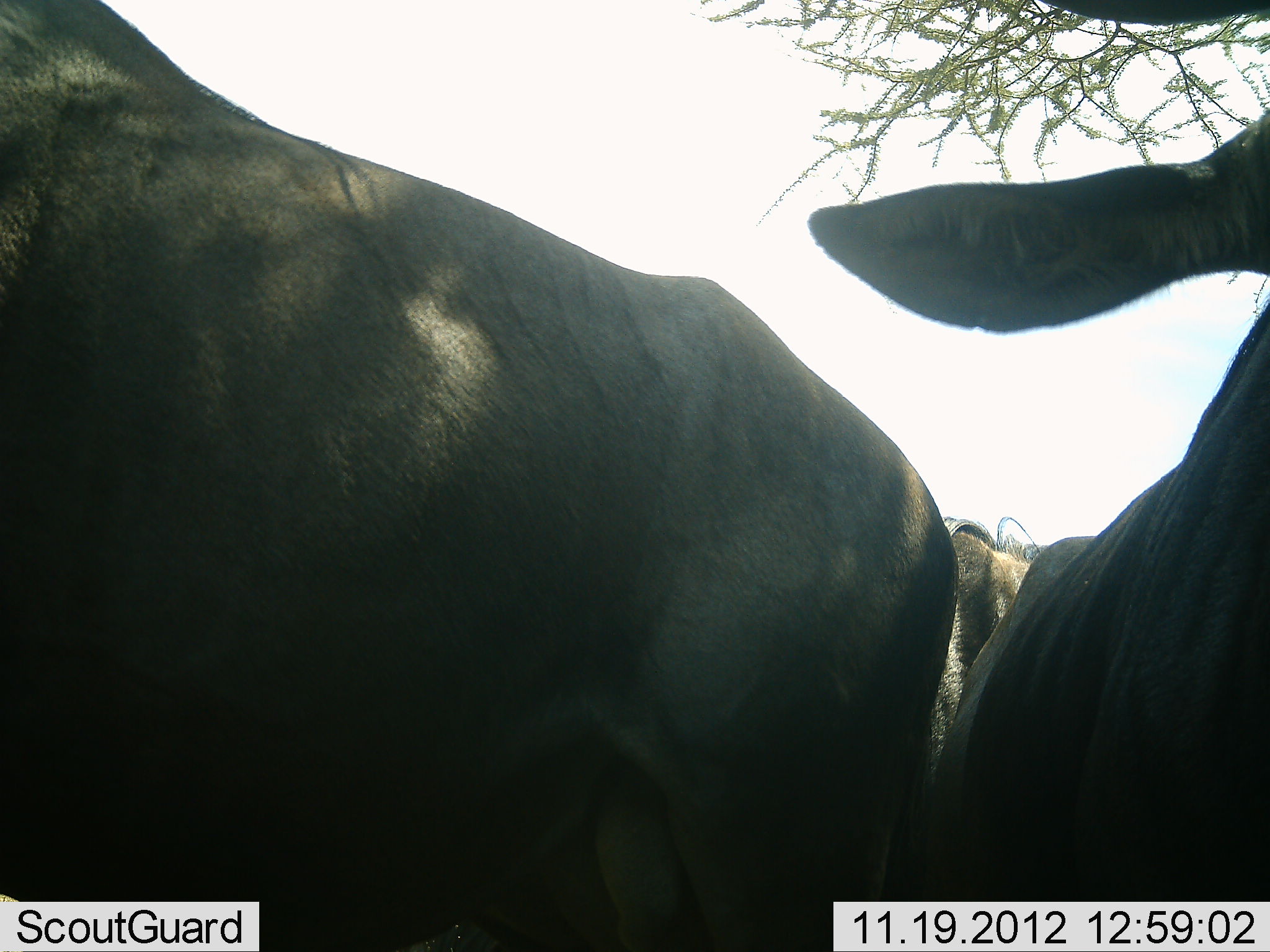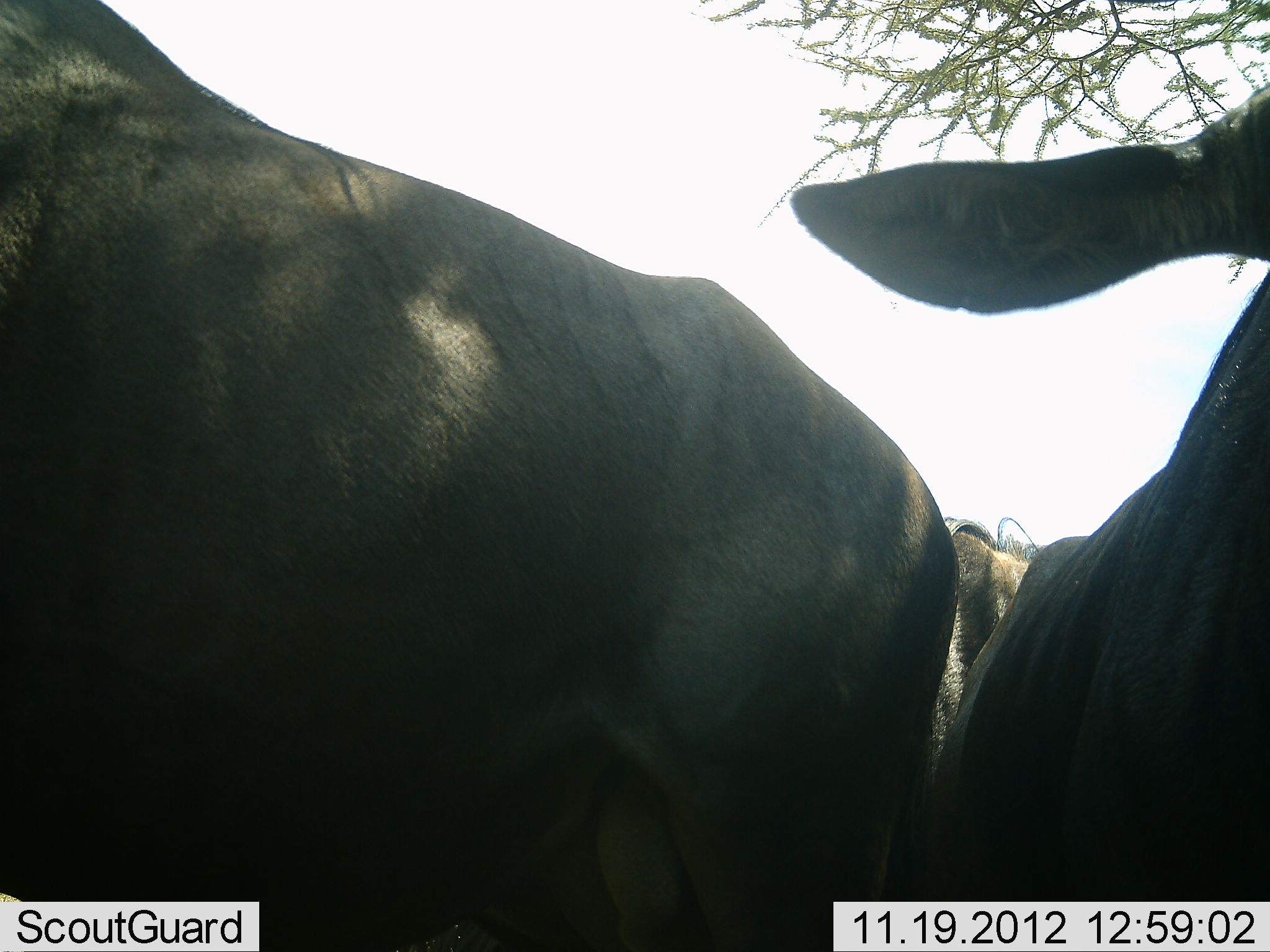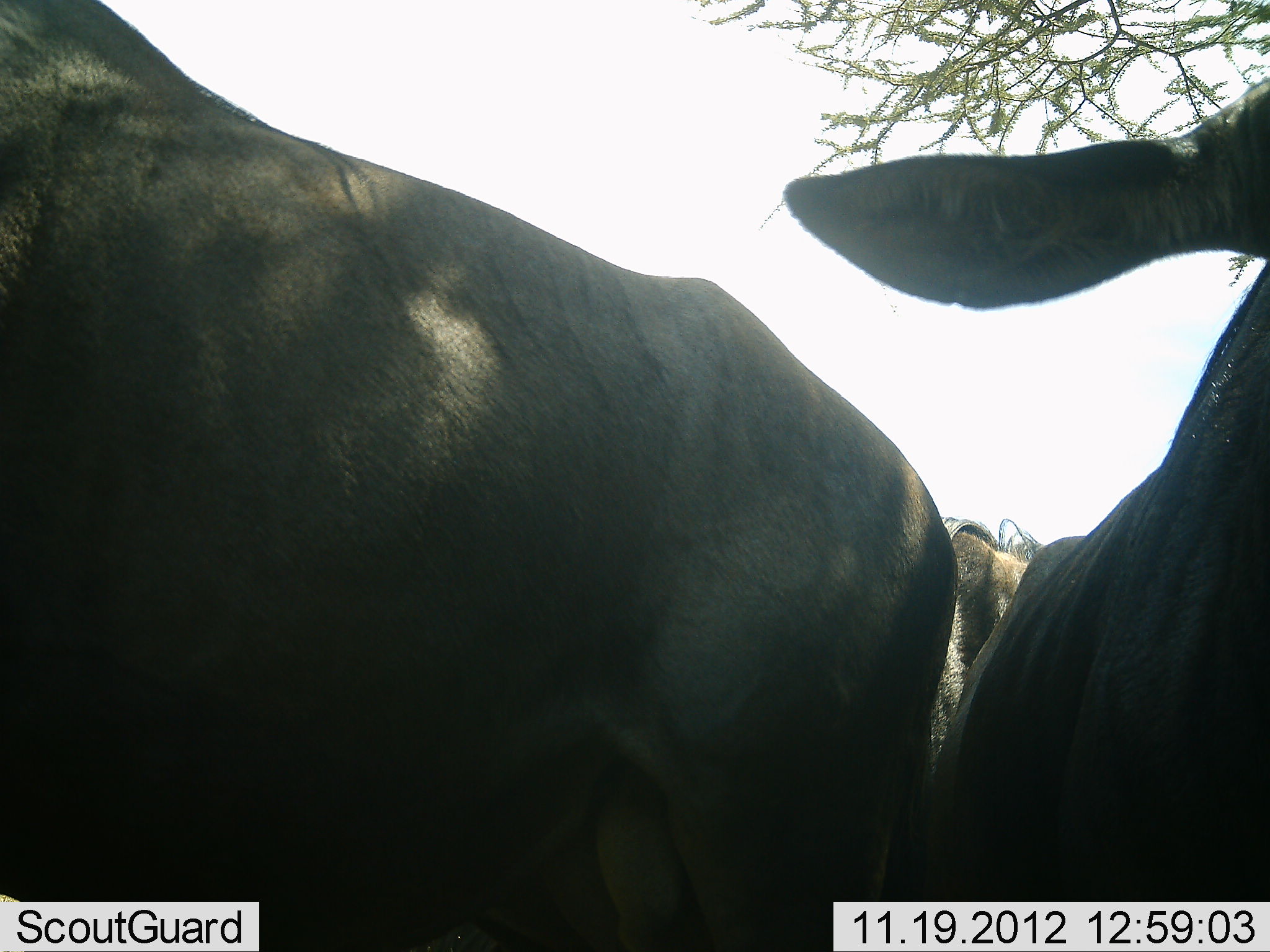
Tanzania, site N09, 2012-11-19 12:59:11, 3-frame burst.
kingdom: Animalia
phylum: Chordata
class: Mammalia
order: Artiodactyla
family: Bovidae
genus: Connochaetes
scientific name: Connochaetes taurinus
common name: blue wildebeest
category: wildebeest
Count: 3.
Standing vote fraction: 82%.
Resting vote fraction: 18%.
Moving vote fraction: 0%.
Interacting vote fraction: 0%.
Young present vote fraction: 0%.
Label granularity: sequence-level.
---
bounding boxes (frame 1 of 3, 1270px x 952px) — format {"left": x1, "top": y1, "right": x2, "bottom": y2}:
animal: {"left": 1, "top": 1, "right": 962, "bottom": 952}; {"left": 808, "top": 108, "right": 1270, "bottom": 902}; {"left": 918, "top": 508, "right": 1047, "bottom": 802}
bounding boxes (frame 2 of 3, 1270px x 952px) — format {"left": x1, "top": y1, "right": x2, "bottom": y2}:
animal: {"left": 1, "top": 0, "right": 962, "bottom": 951}; {"left": 791, "top": 82, "right": 1270, "bottom": 902}; {"left": 918, "top": 508, "right": 1047, "bottom": 802}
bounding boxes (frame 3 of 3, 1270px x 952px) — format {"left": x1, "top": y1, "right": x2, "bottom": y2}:
animal: {"left": 1, "top": 1, "right": 961, "bottom": 952}; {"left": 791, "top": 76, "right": 1270, "bottom": 902}; {"left": 918, "top": 508, "right": 1047, "bottom": 802}